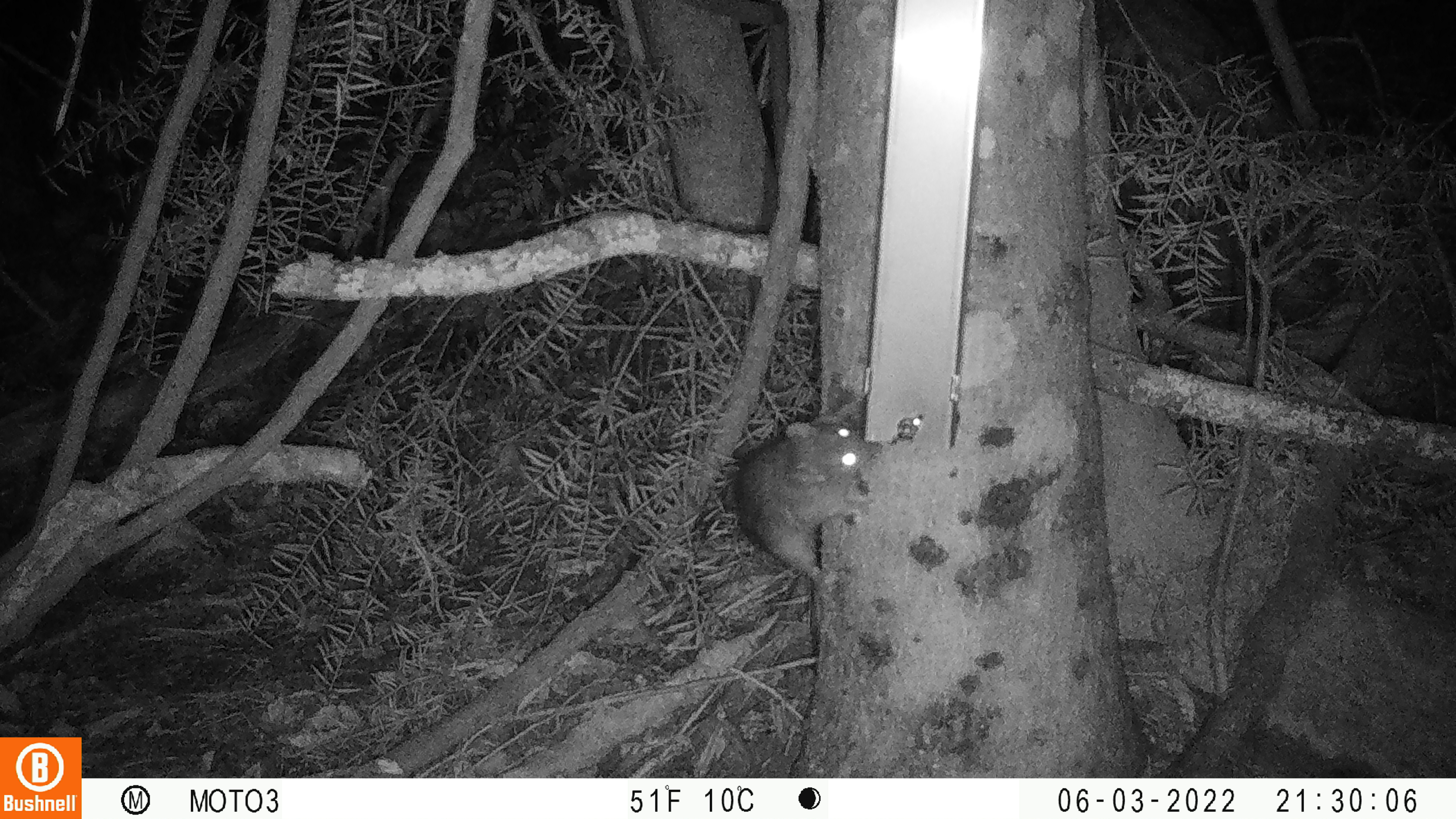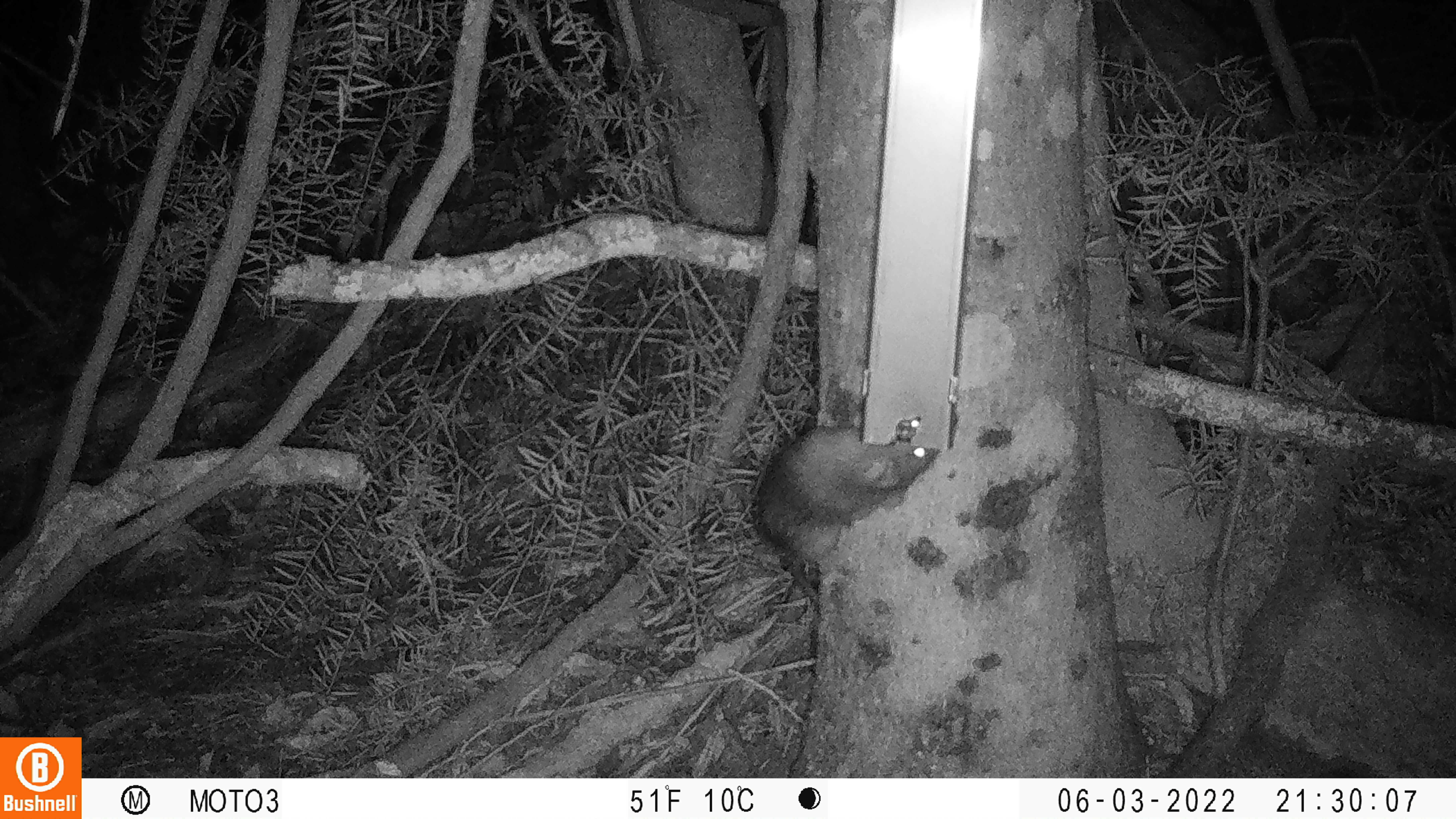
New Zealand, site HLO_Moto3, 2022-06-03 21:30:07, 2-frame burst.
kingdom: Animalia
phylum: Chordata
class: Mammalia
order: Rodentia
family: Muridae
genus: Rattus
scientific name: Rattus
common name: rat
Rat (Rattus).